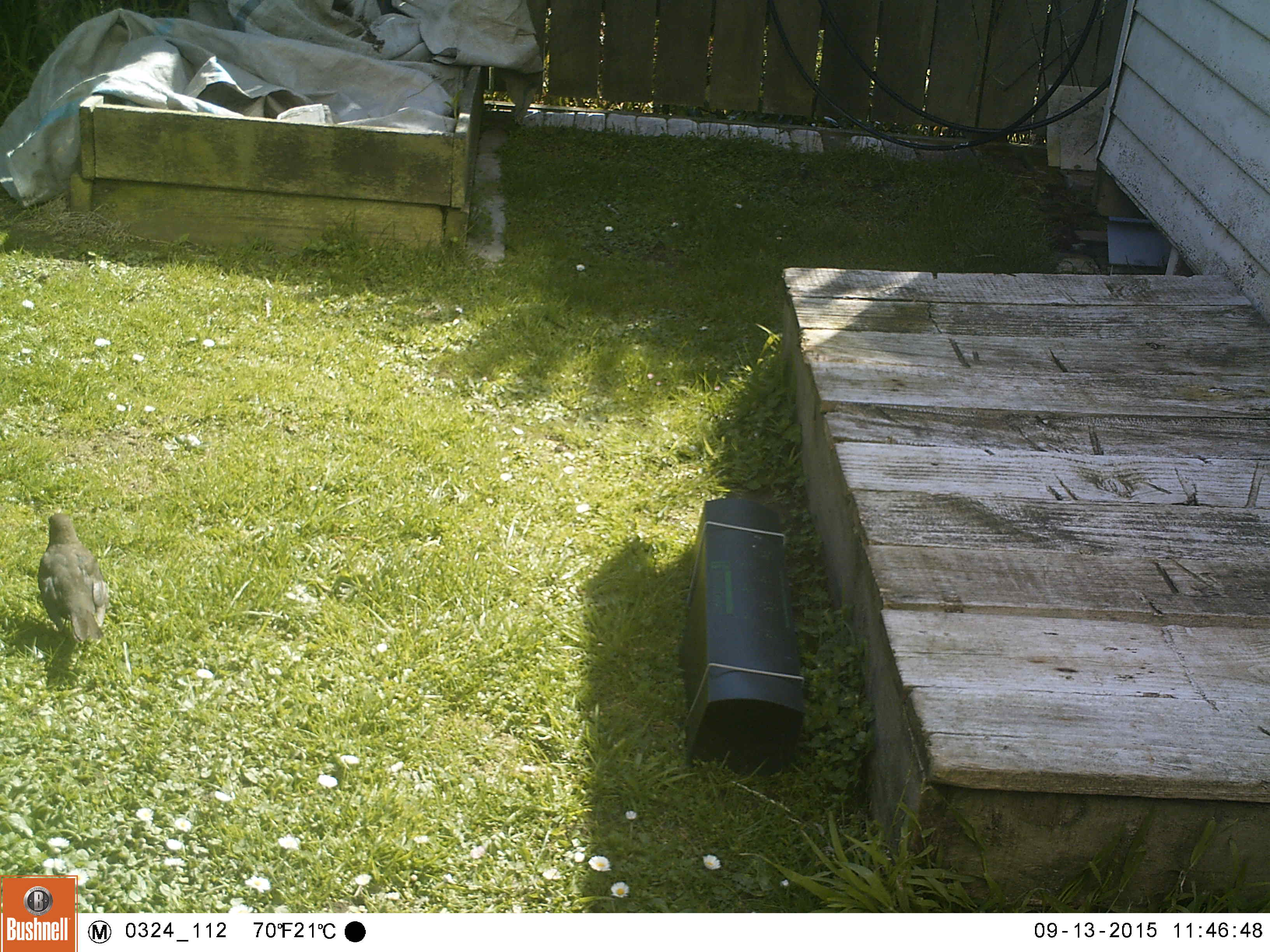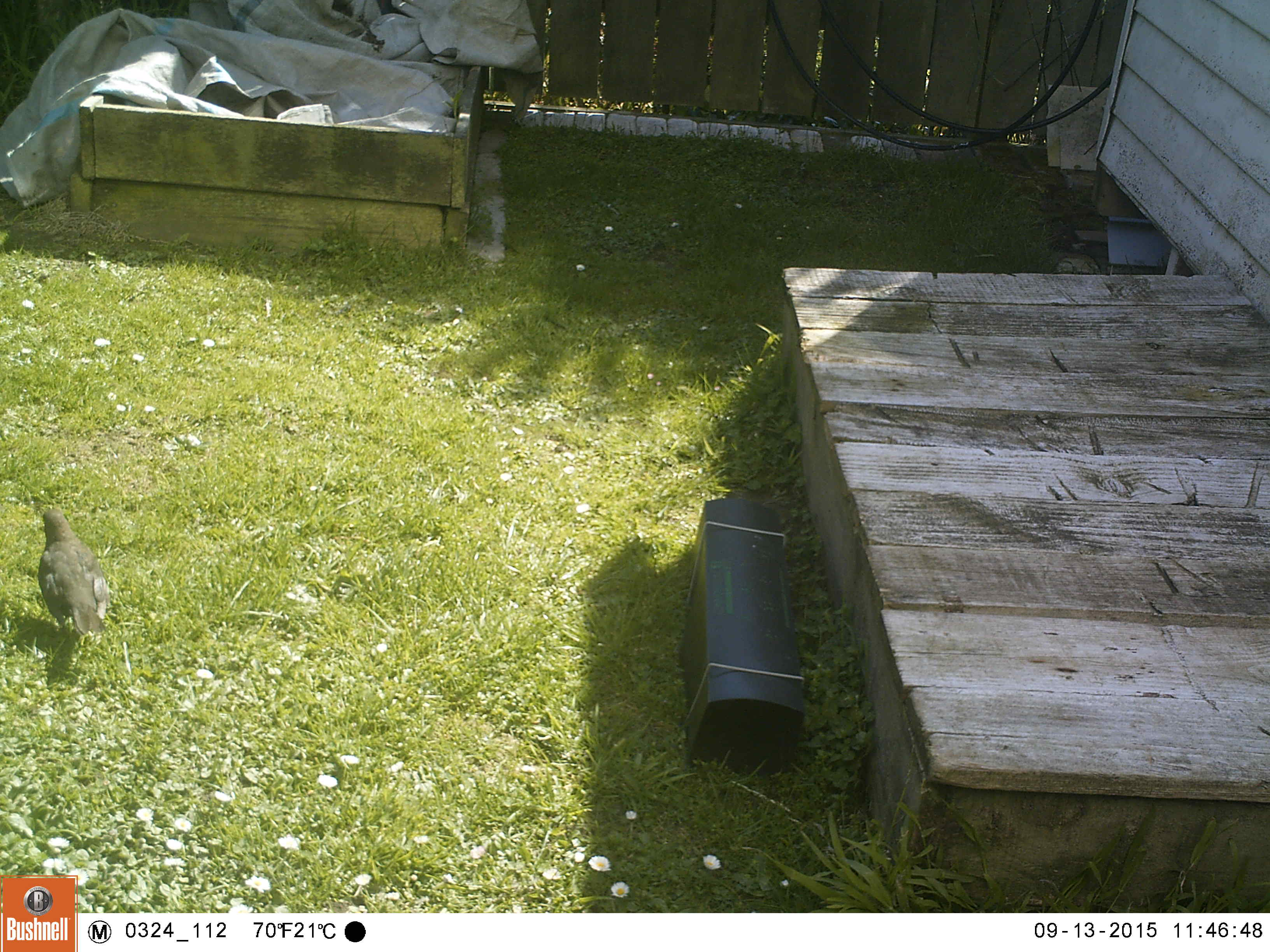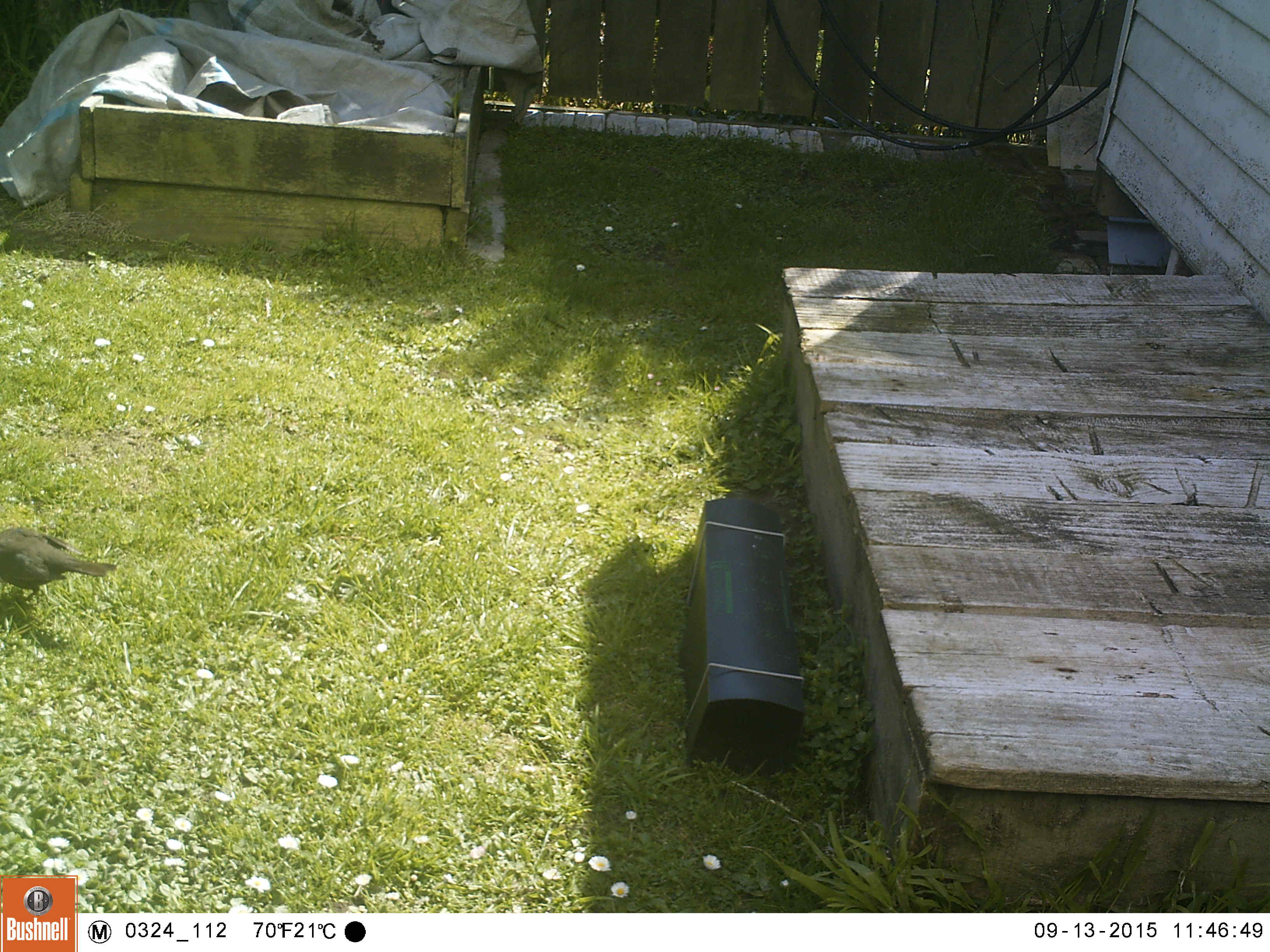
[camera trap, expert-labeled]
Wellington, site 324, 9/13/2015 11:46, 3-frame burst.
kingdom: Animalia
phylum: Chordata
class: Aves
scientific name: Aves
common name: bird